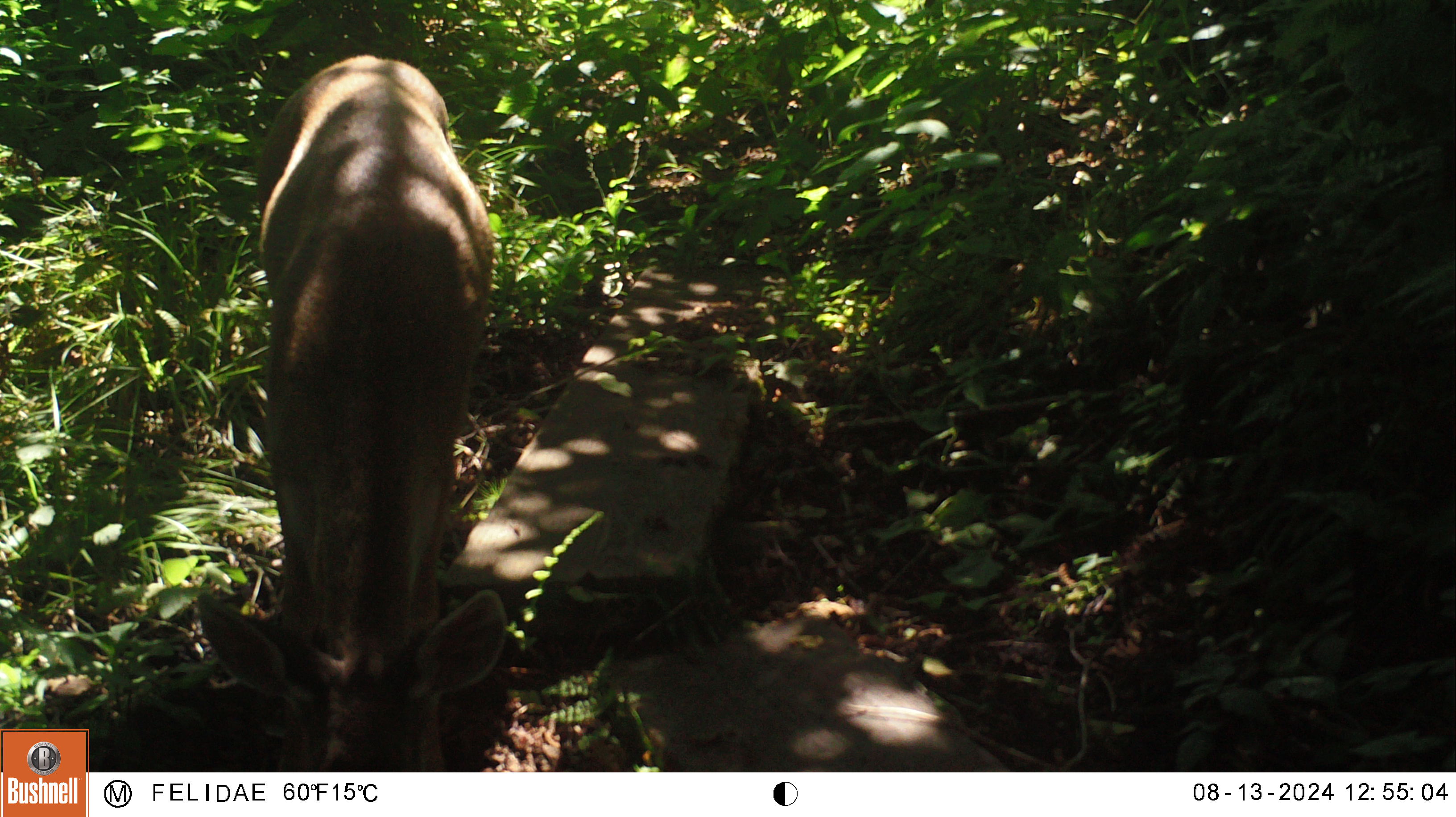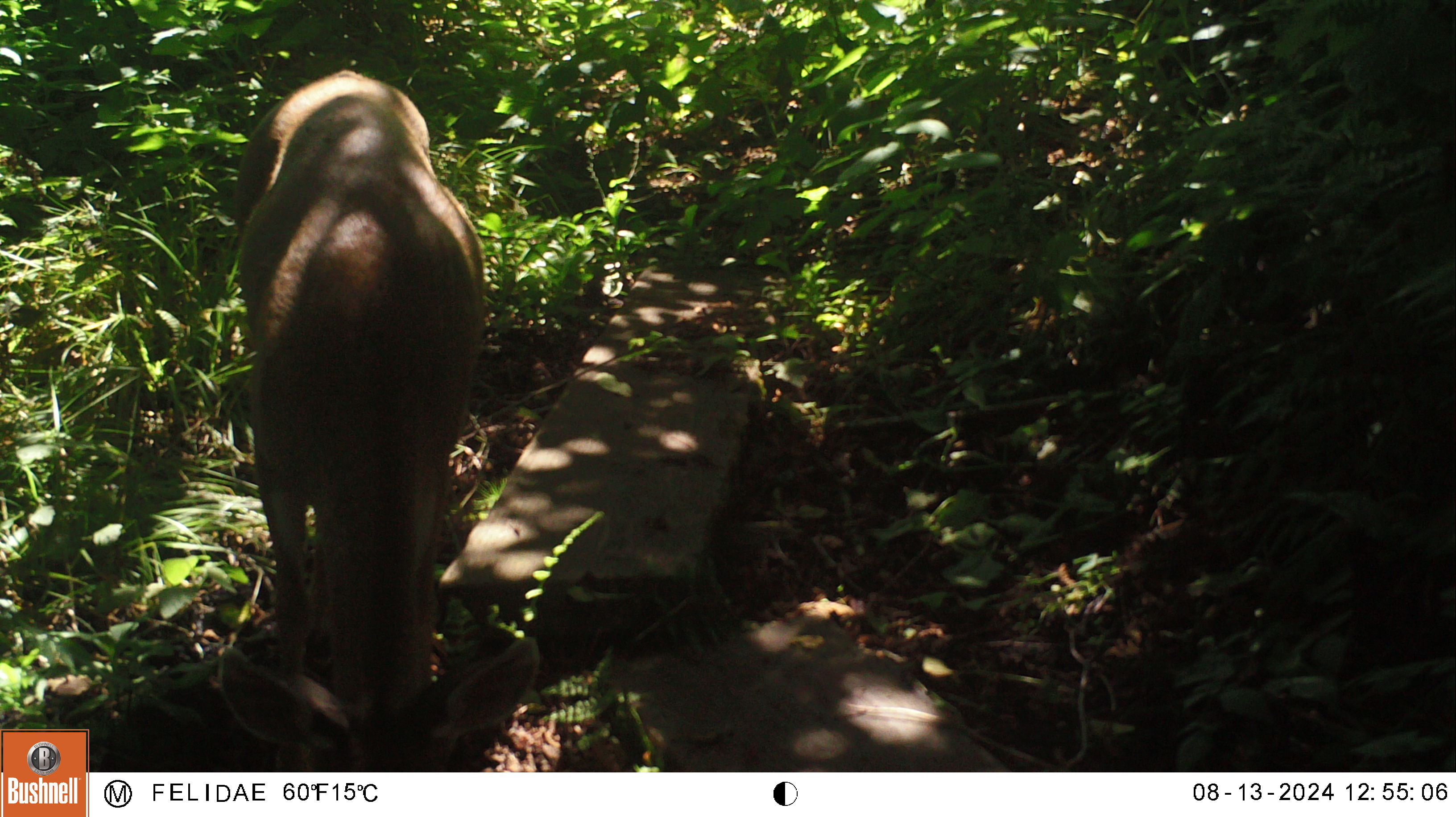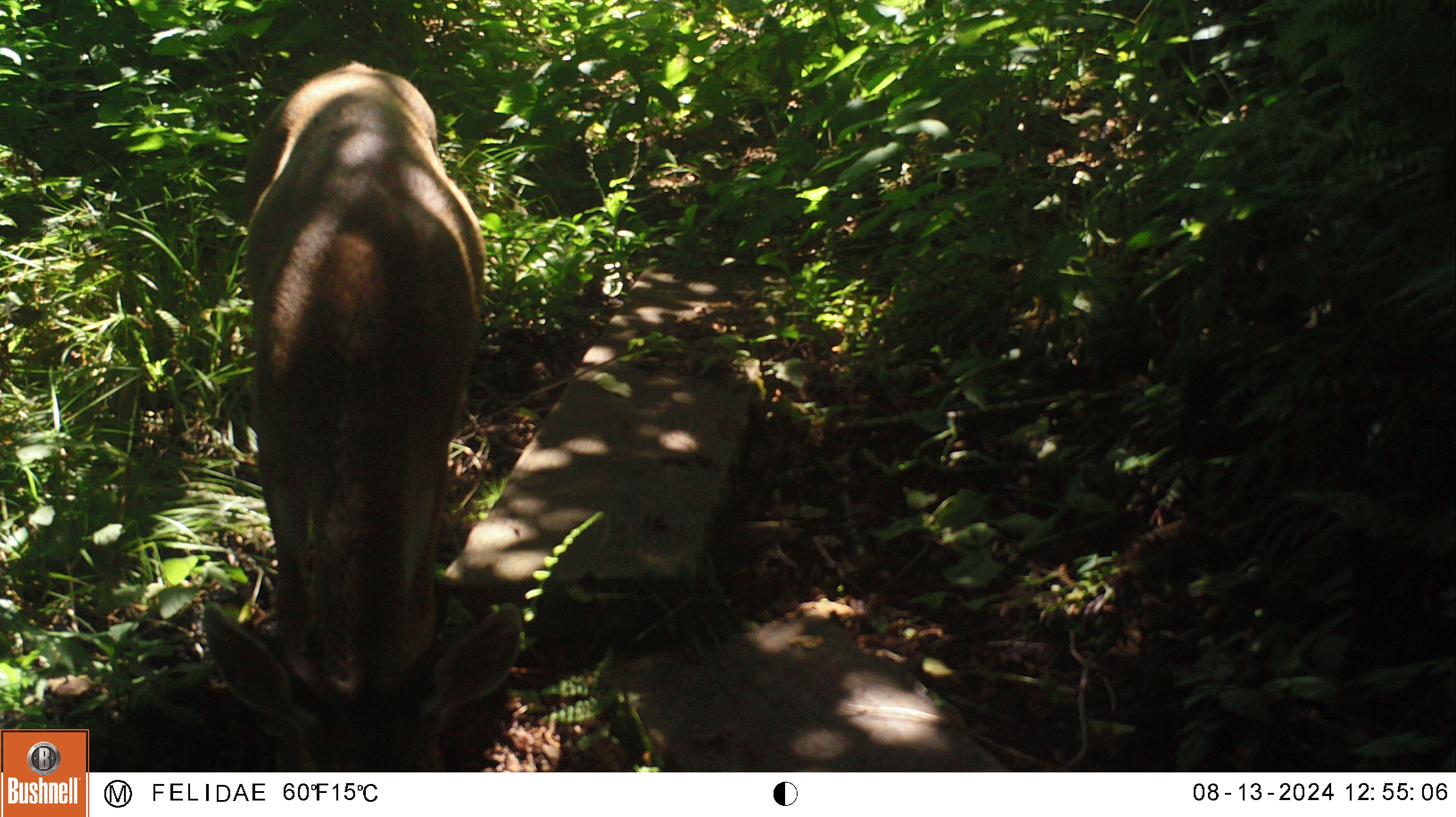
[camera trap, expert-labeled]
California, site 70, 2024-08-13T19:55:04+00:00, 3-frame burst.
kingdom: Animalia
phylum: Chordata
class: Mammalia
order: Artiodactyla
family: Cervidae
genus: Odocoileus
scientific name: Odocoileus hemionus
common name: mule deer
Mule deer (Odocoileus hemionus).